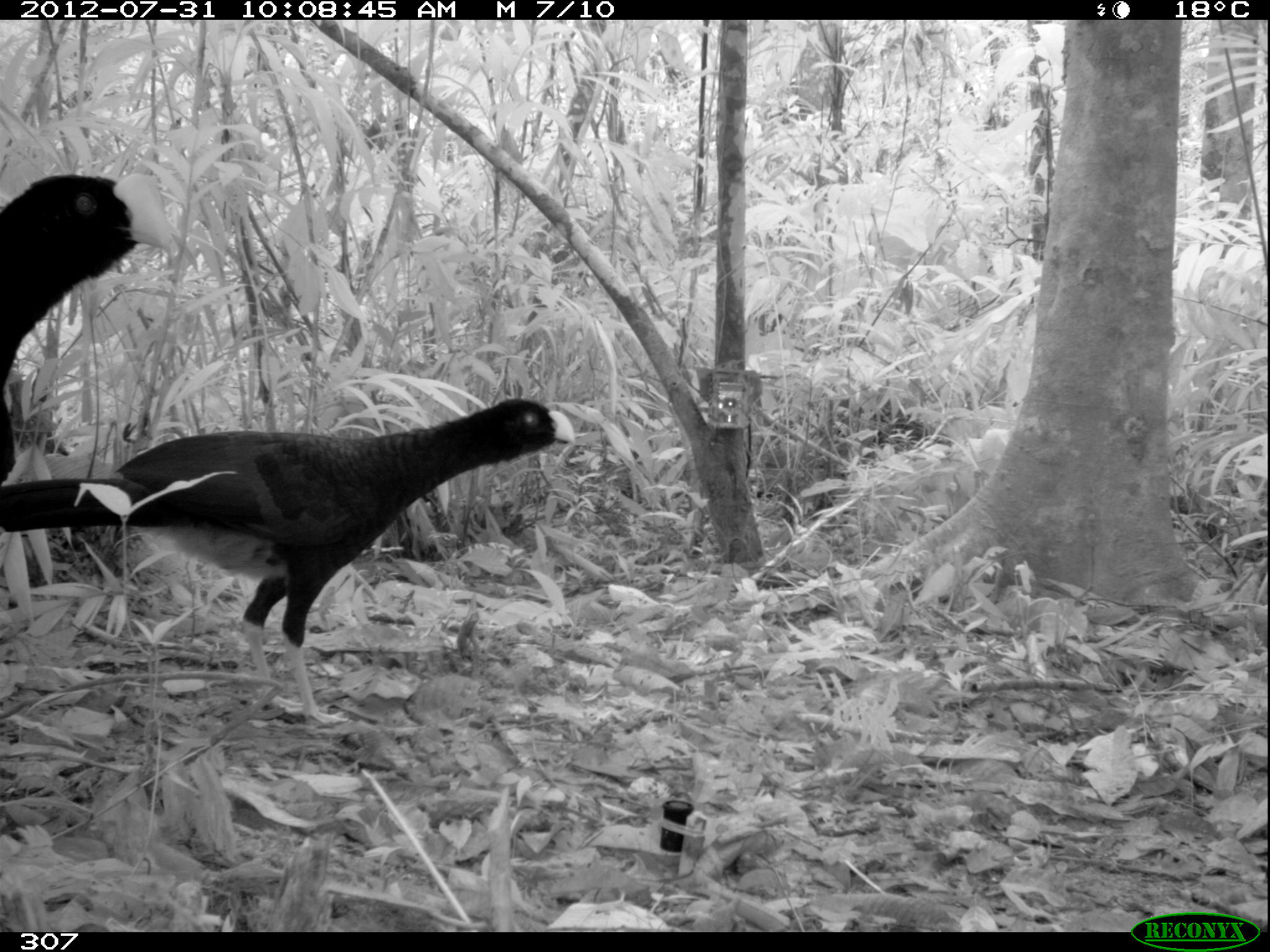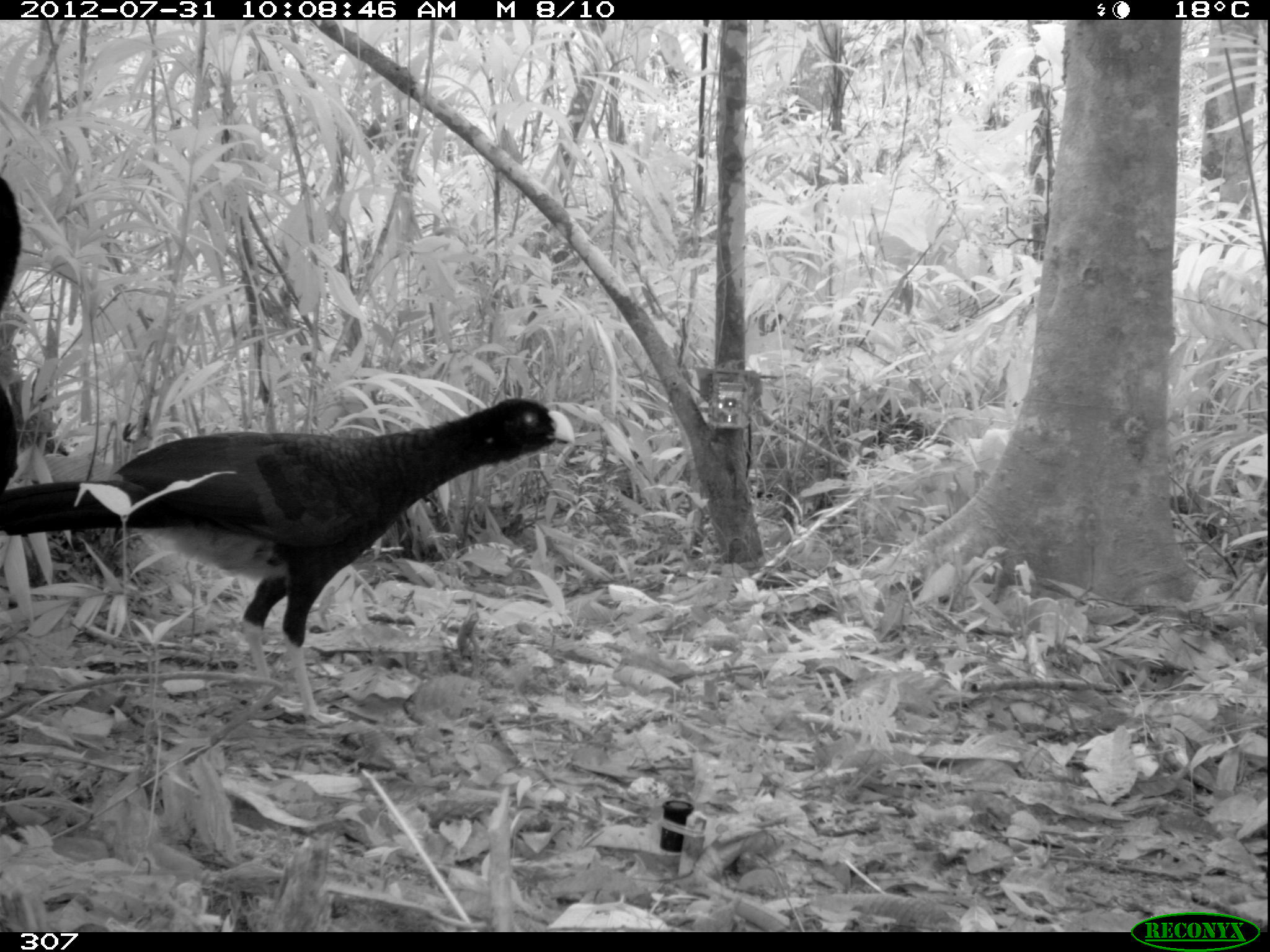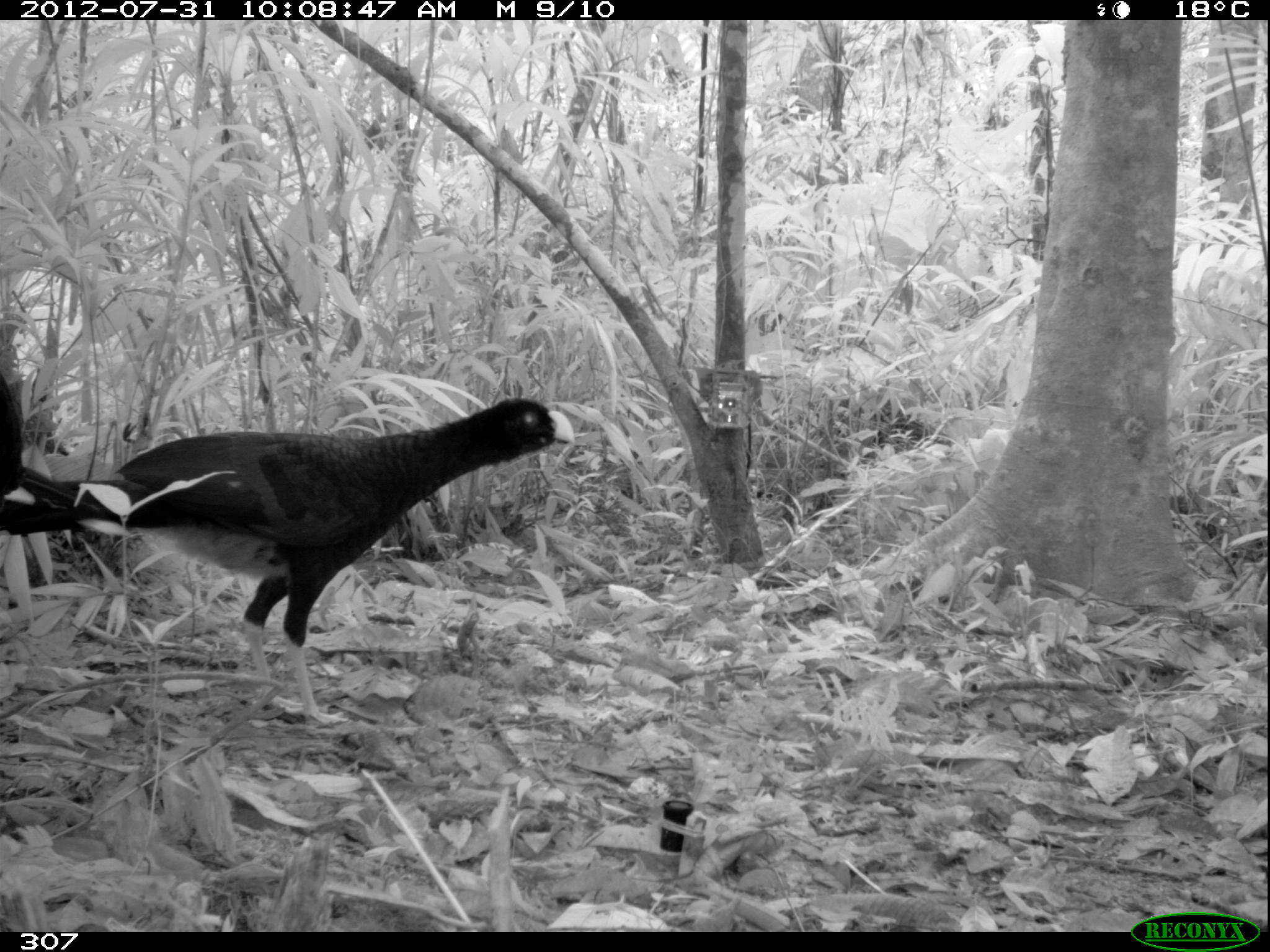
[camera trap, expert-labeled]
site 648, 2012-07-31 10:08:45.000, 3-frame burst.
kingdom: Animalia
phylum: Chordata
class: Aves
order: Galliformes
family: Cracidae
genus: Mitu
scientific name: Mitu tuberosum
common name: razor-billed curassow